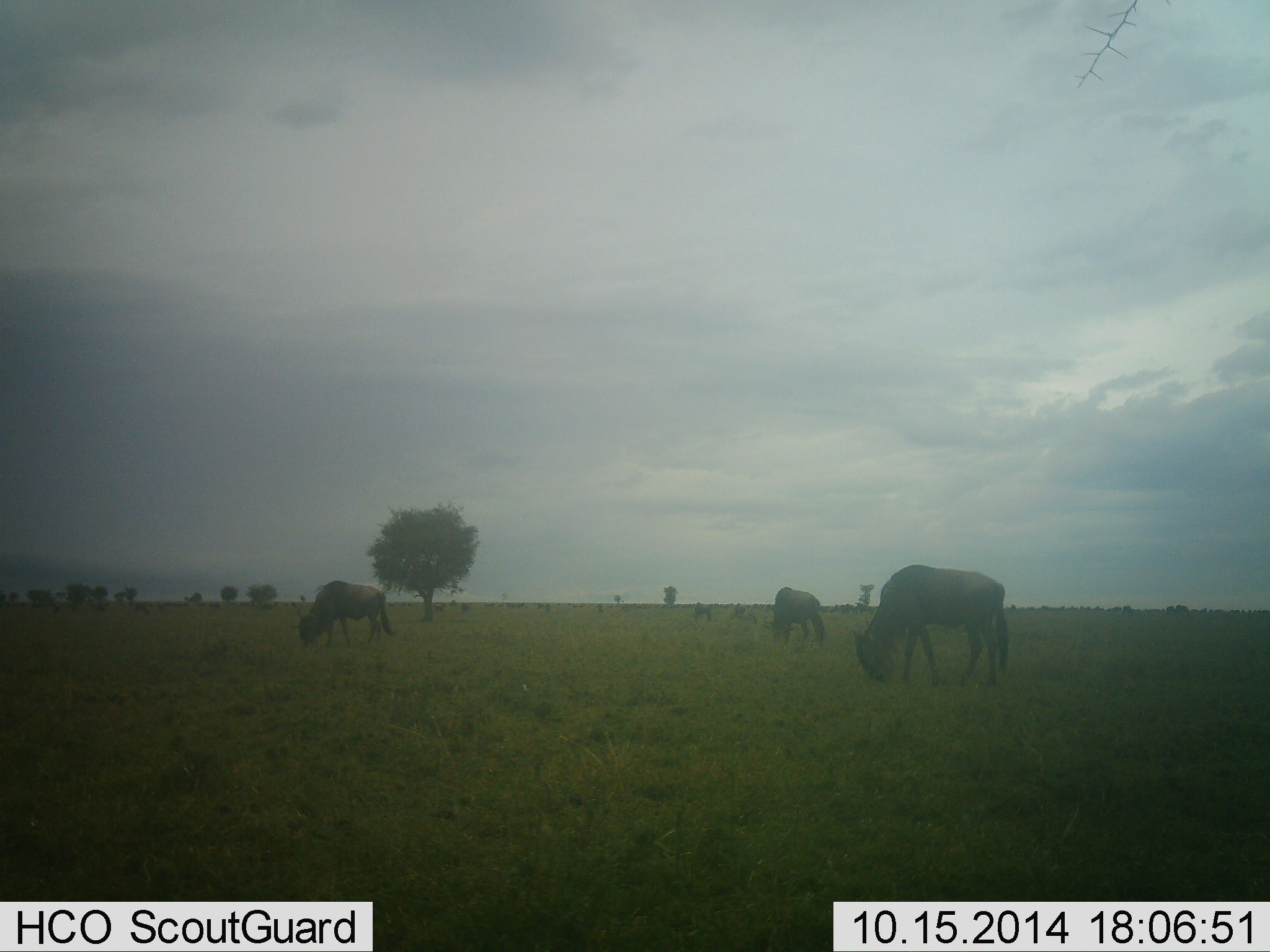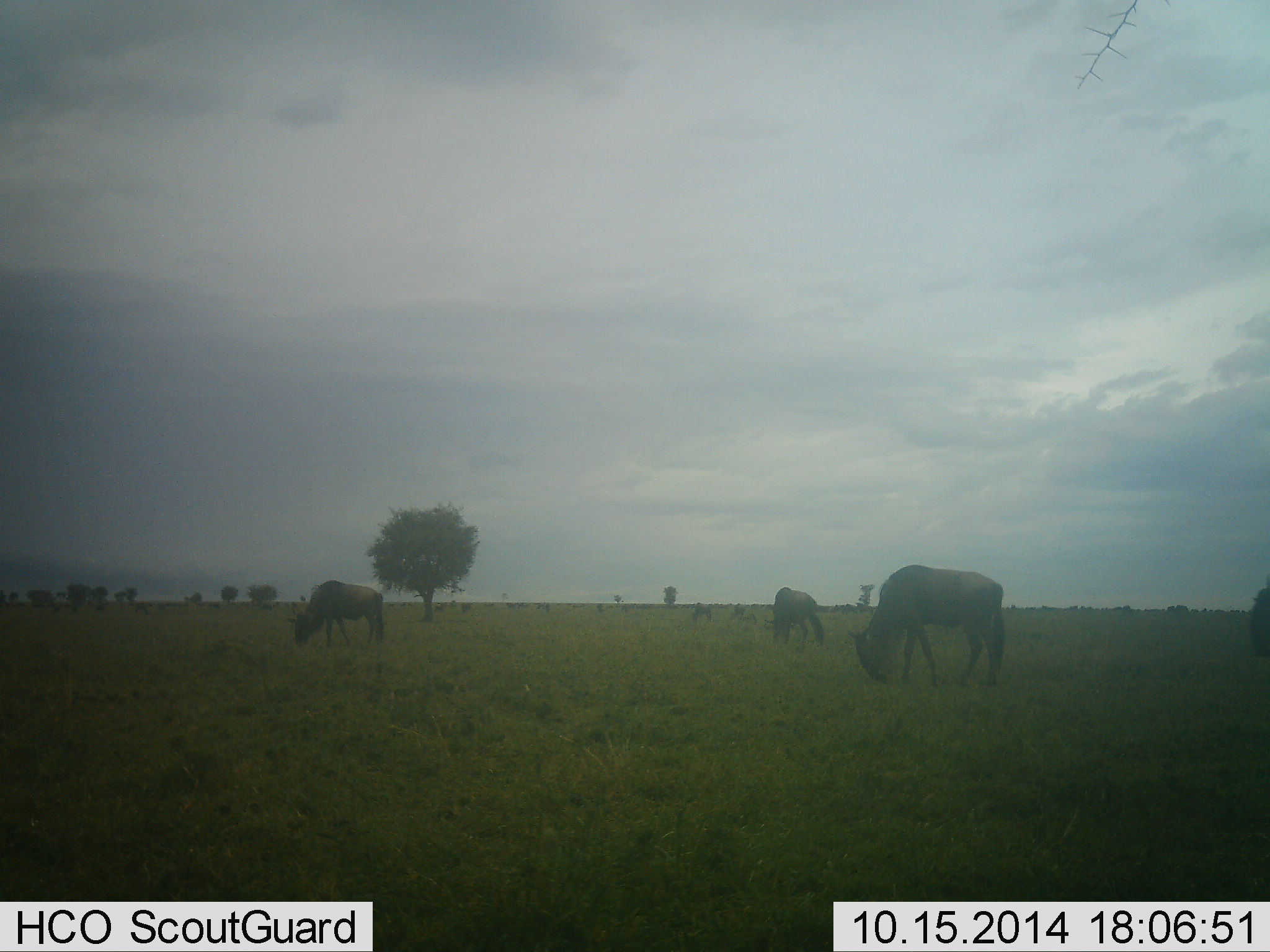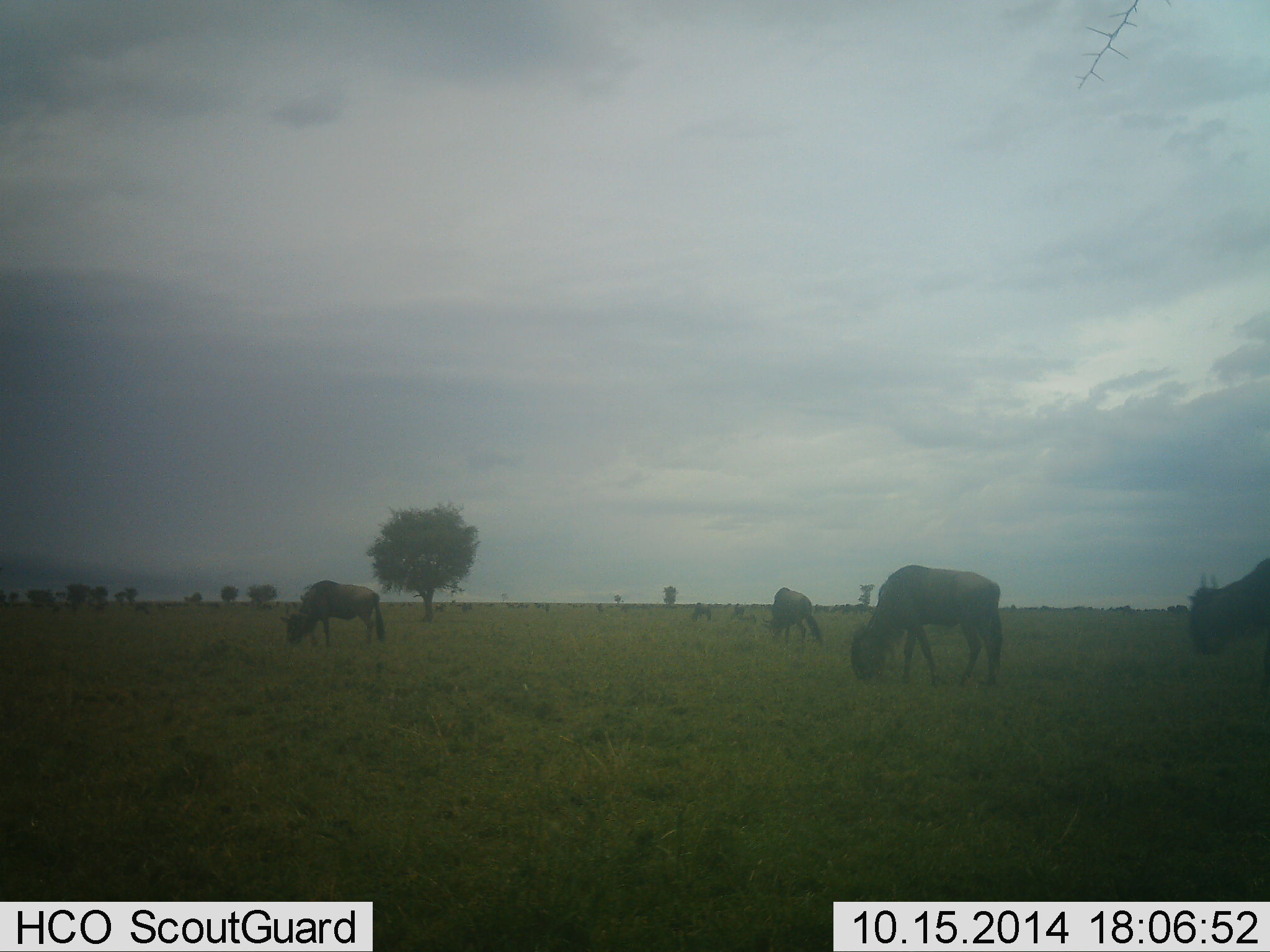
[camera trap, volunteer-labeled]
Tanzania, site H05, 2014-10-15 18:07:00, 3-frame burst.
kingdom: Animalia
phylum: Chordata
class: Mammalia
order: Artiodactyla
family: Bovidae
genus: Connochaetes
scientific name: Connochaetes taurinus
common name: blue wildebeest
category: wildebeest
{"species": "wildebeest (blue wildebeest) (Connochaetes taurinus)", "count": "4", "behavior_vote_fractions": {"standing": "0%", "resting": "0%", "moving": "10%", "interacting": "0%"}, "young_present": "0%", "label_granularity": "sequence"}